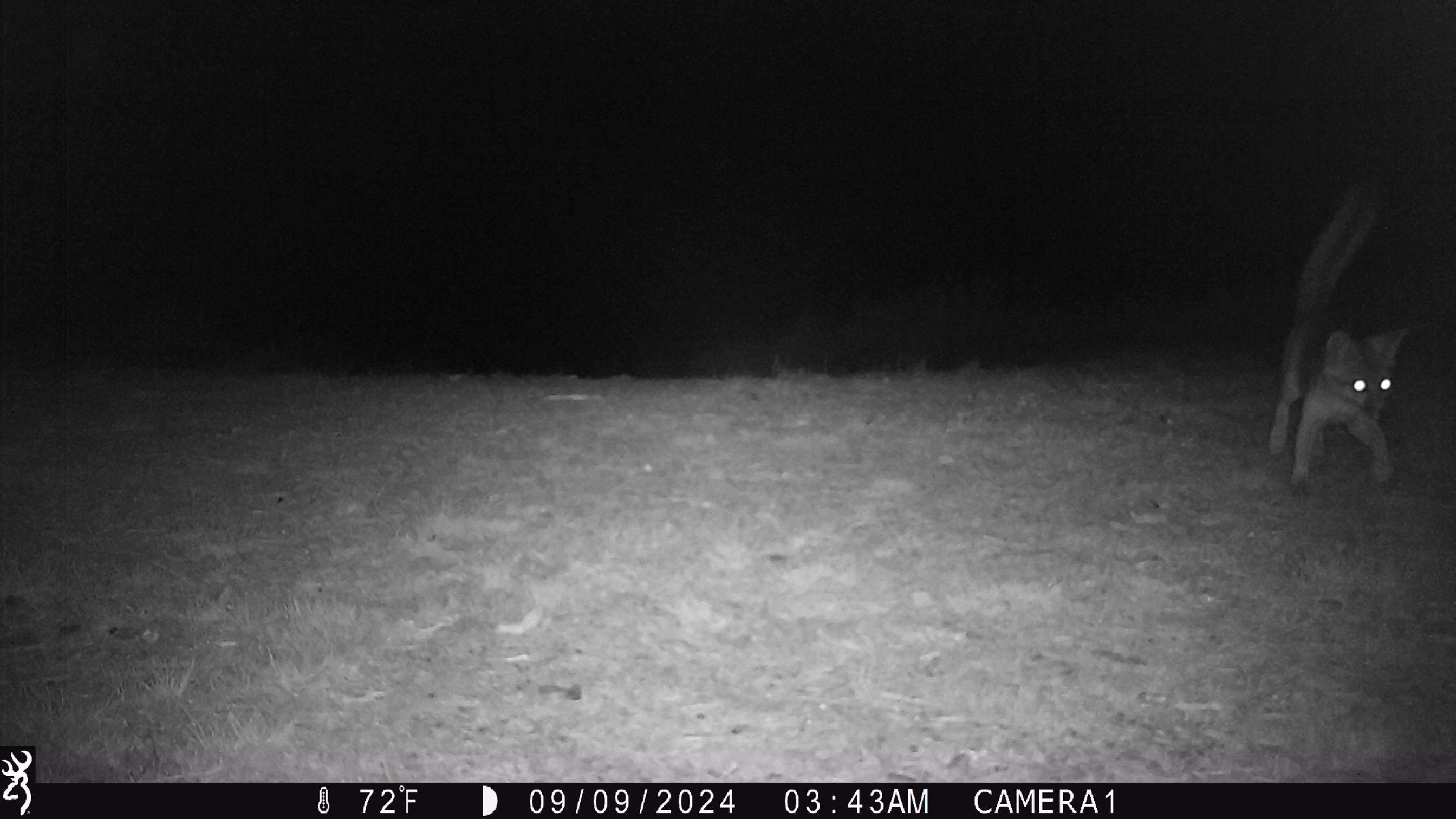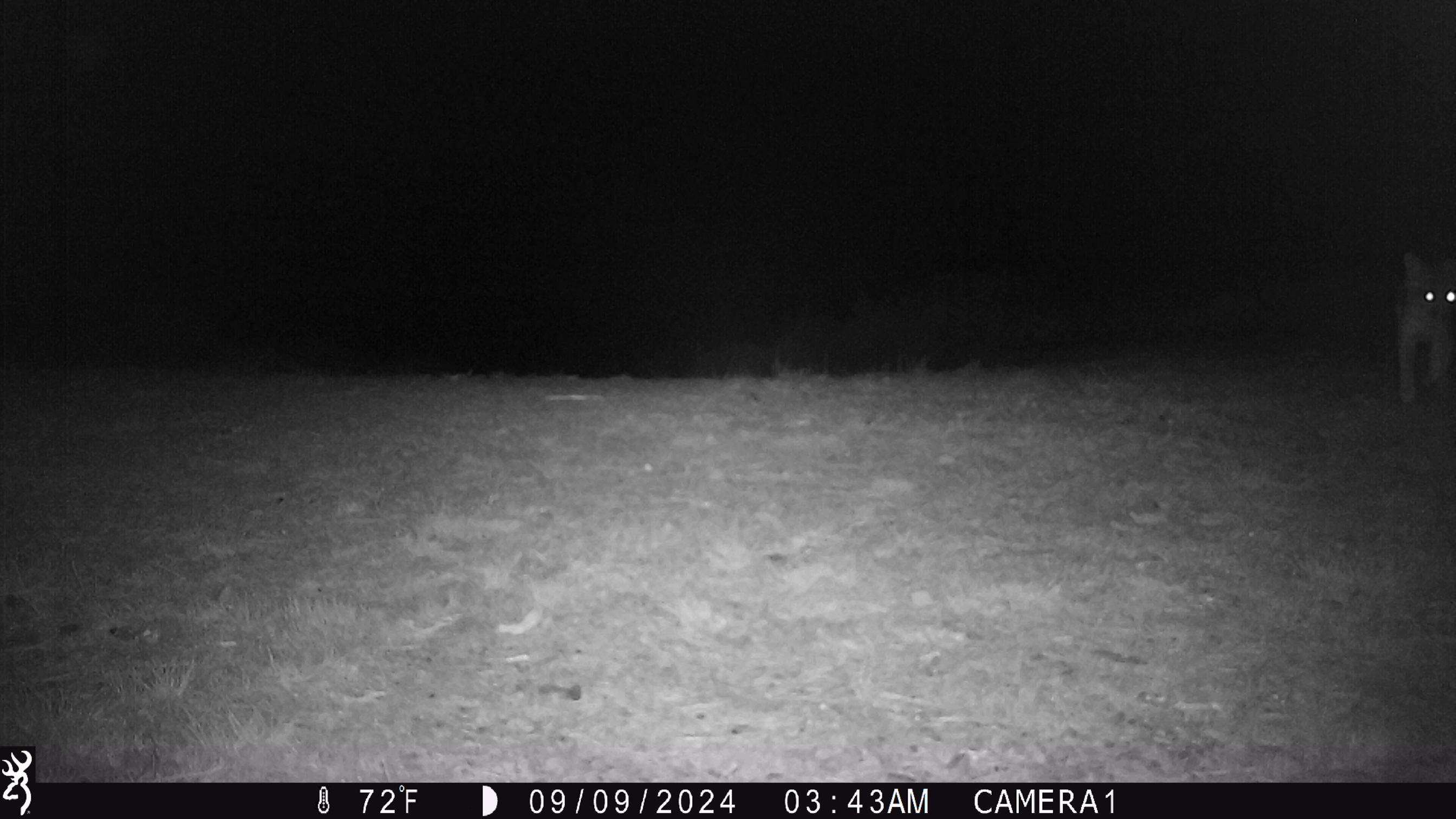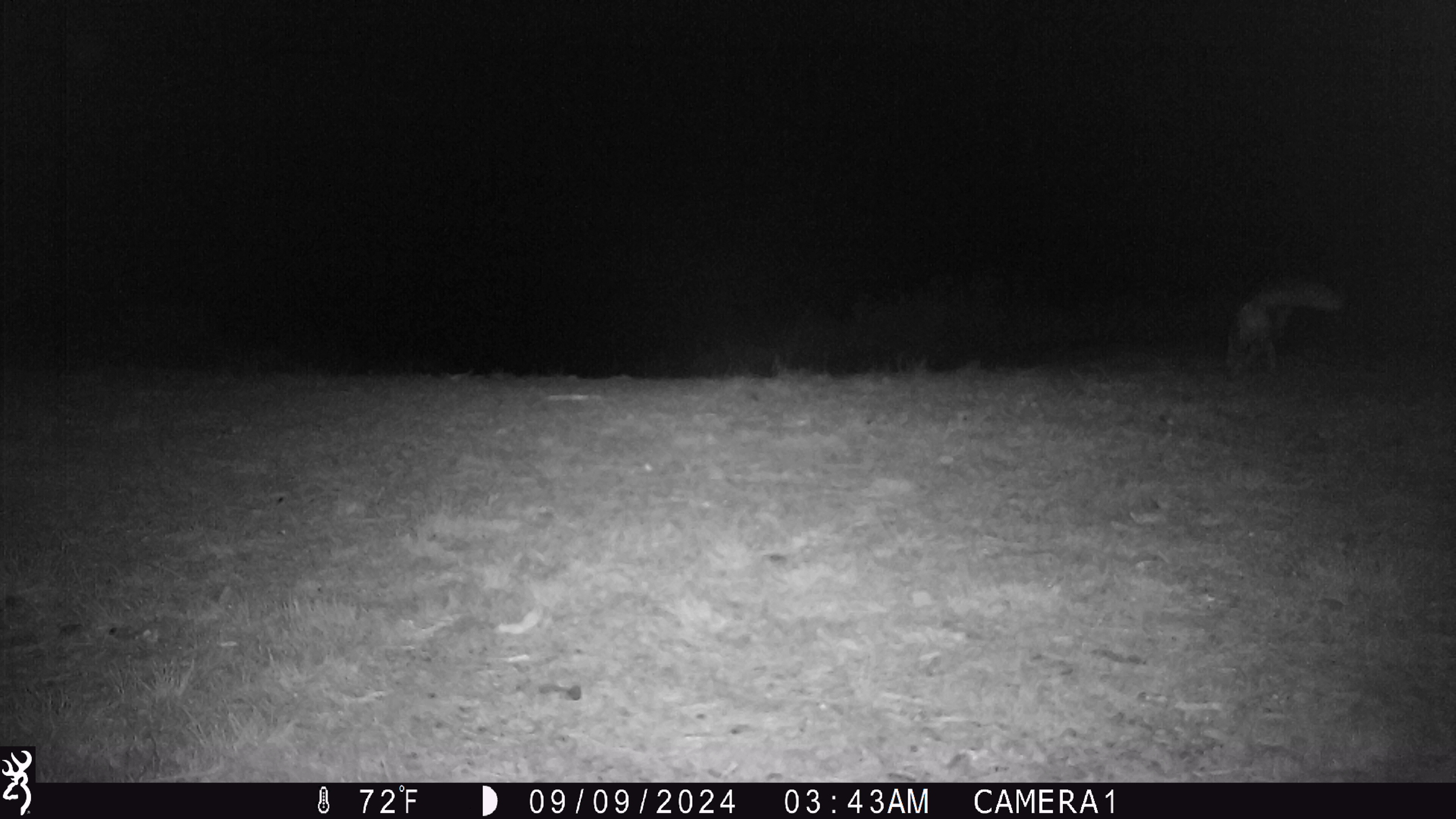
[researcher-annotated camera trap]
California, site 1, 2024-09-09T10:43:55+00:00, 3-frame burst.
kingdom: Animalia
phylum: Chordata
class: Mammalia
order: Carnivora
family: Canidae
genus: Urocyon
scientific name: Urocyon cinereoargenteus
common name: gray fox